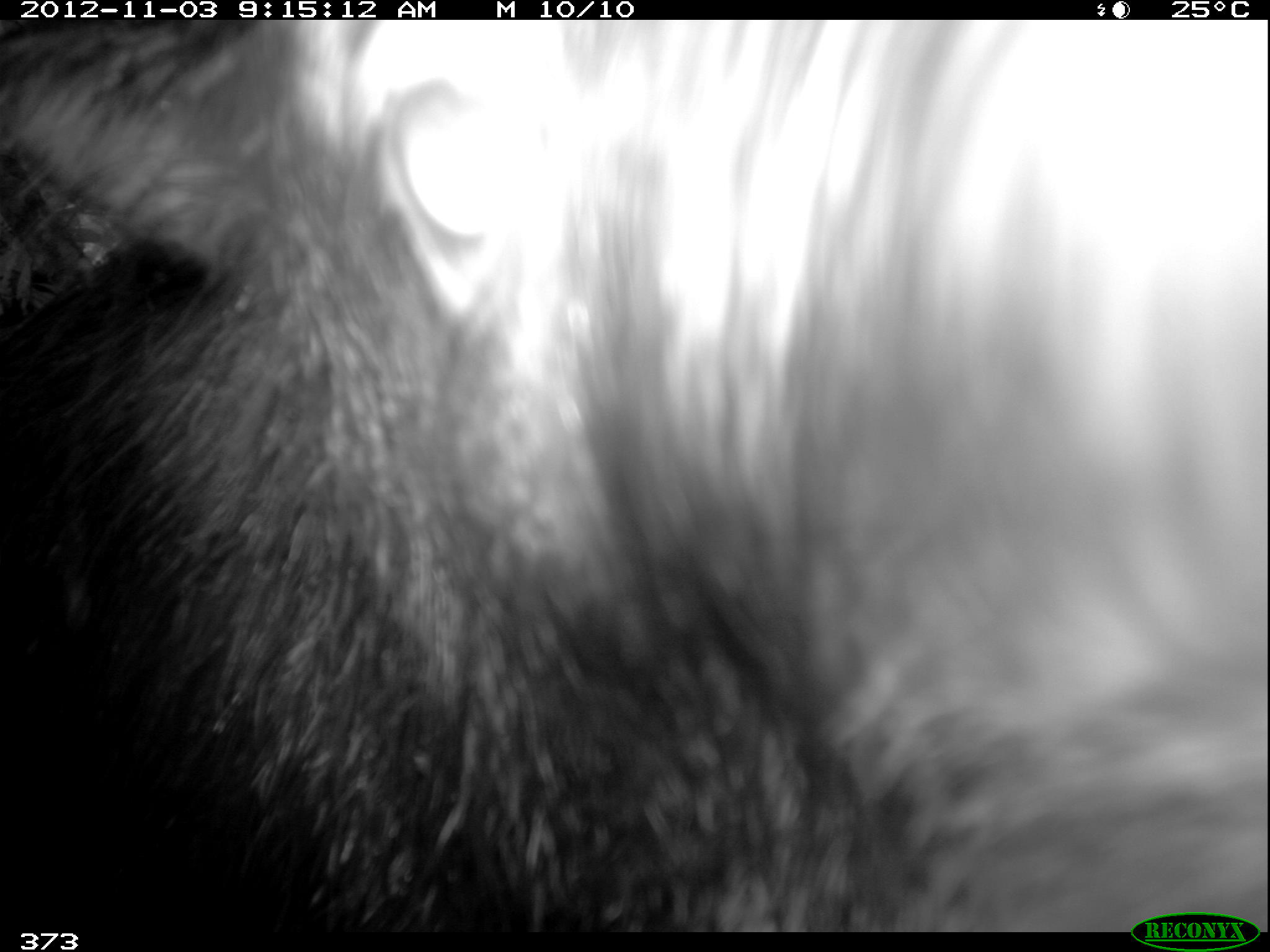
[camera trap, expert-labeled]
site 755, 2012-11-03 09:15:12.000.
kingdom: Animalia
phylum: Chordata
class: Mammalia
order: Artiodactyla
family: Tayassuidae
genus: Tayassu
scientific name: Tayassu pecari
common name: white-lipped peccary